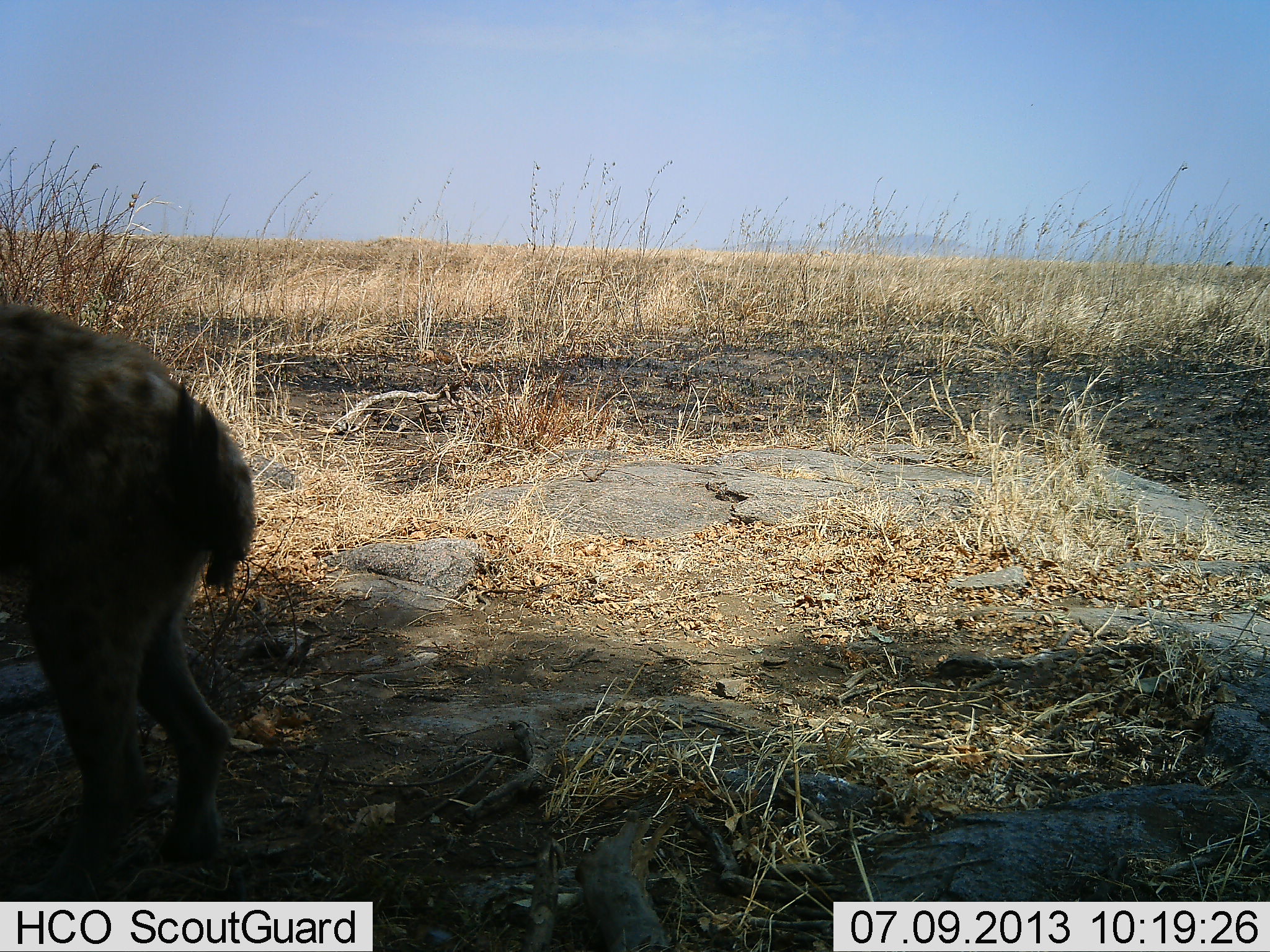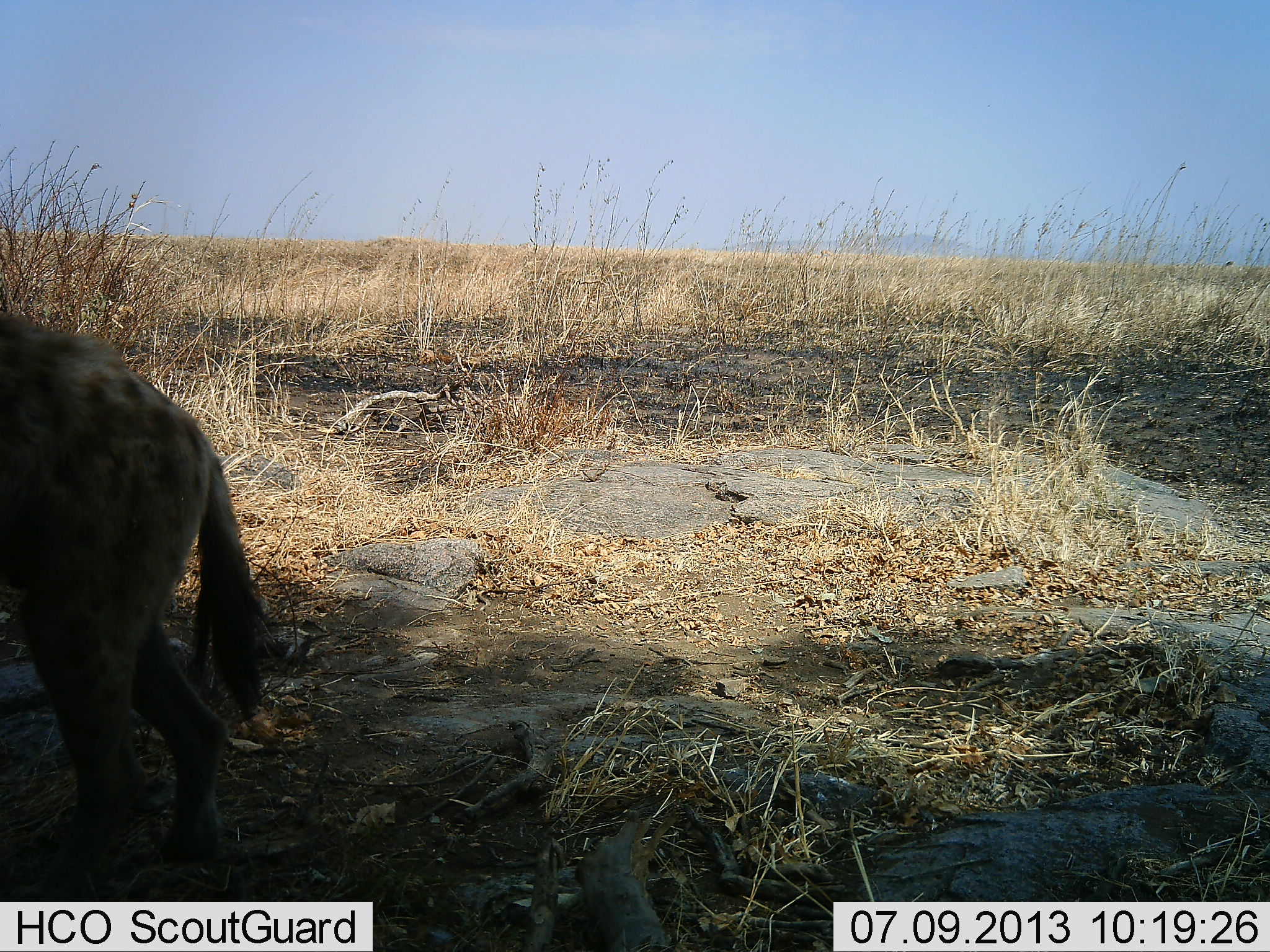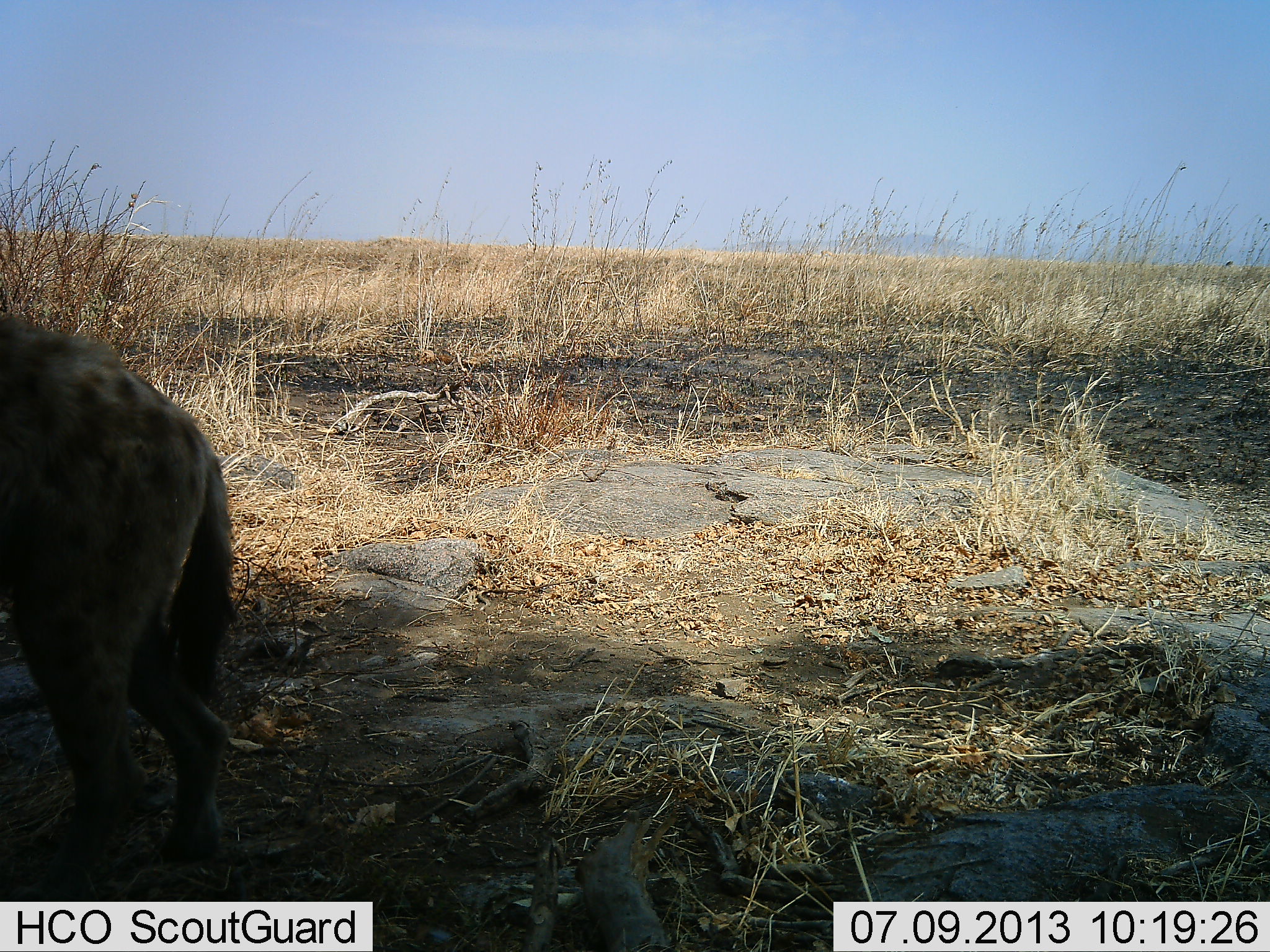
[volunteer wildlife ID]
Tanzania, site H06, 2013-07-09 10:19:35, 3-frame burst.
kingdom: Animalia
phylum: Chordata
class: Mammalia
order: Carnivora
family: Hyaenidae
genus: Crocuta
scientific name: Crocuta crocuta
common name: spotted hyena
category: hyenaspotted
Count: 1.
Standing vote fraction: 88%.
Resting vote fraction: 4%.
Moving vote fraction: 12%.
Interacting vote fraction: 0%.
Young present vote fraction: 0%.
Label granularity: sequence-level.